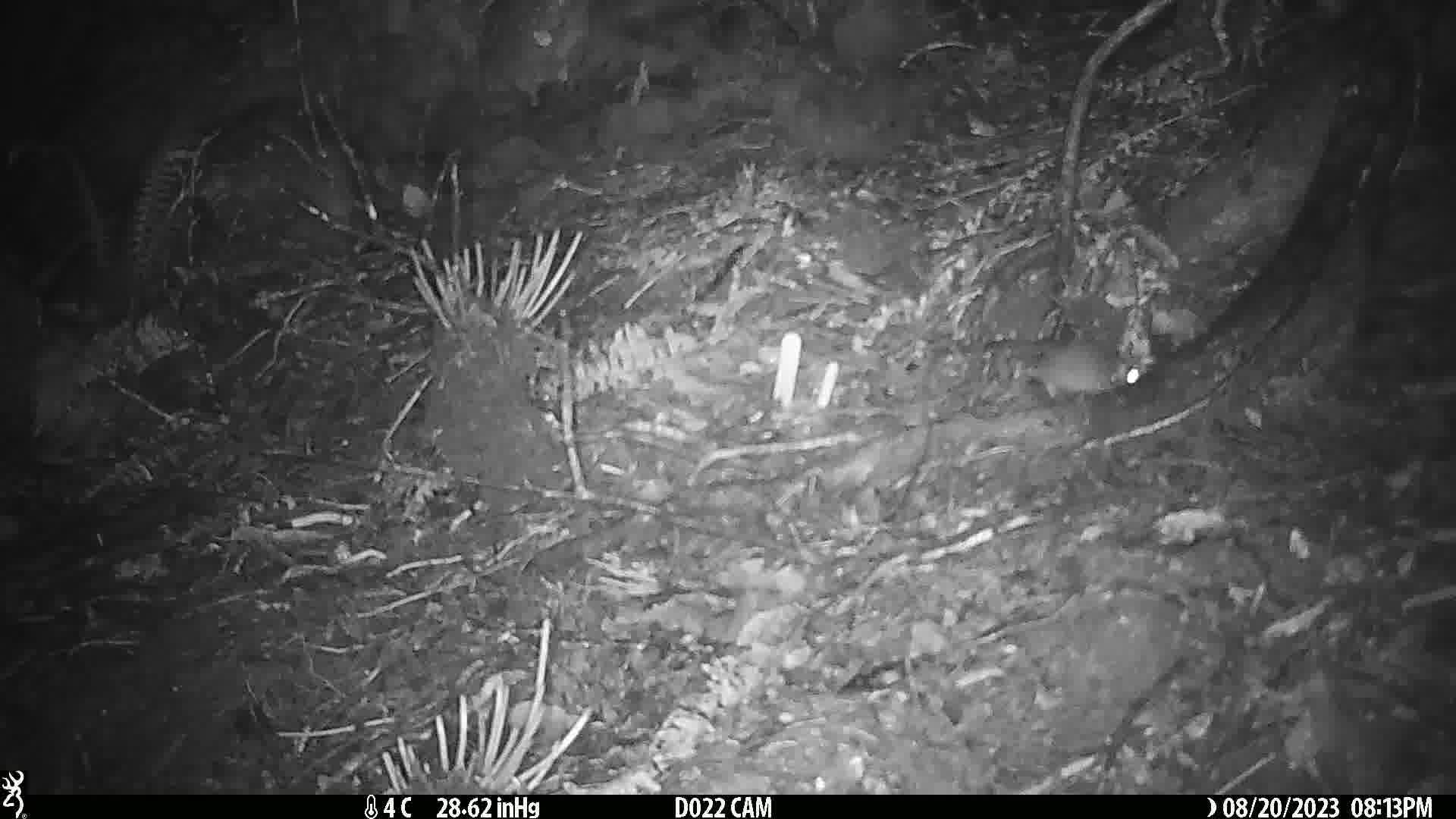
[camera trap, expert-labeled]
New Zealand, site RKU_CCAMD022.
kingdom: Animalia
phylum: Chordata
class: Mammalia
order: Rodentia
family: Muridae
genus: Rattus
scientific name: Rattus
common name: rat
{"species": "rat (Rattus)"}